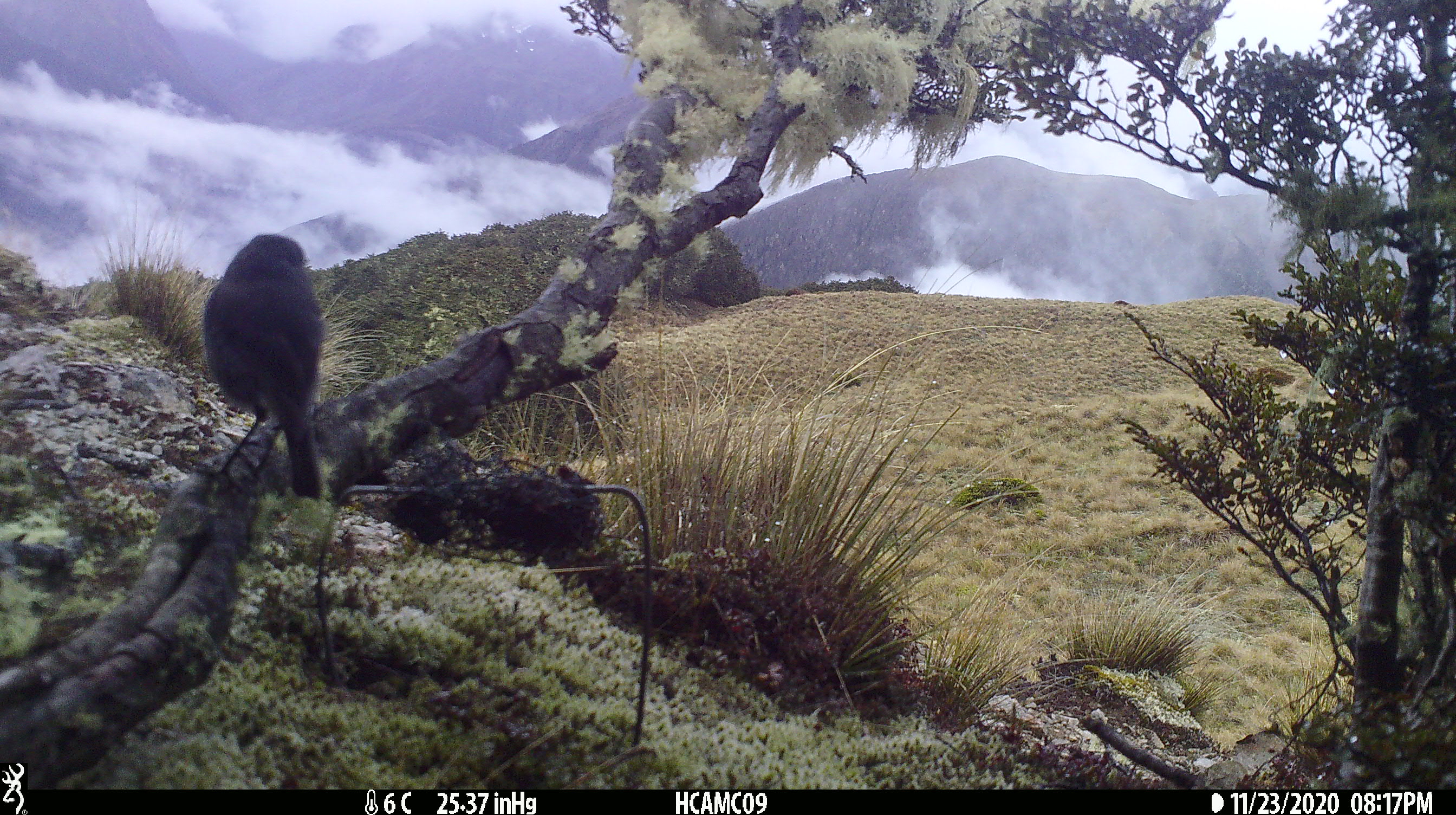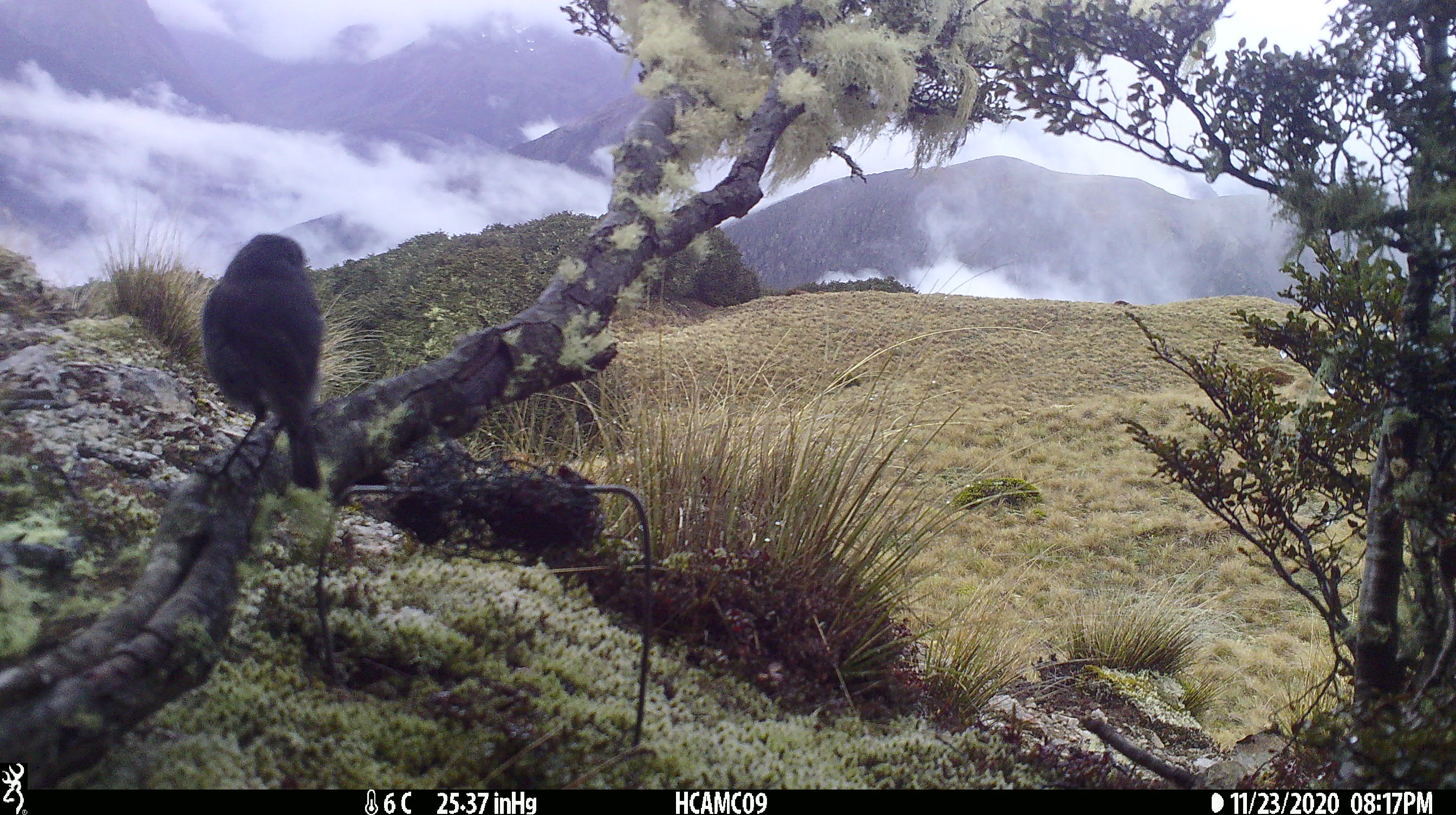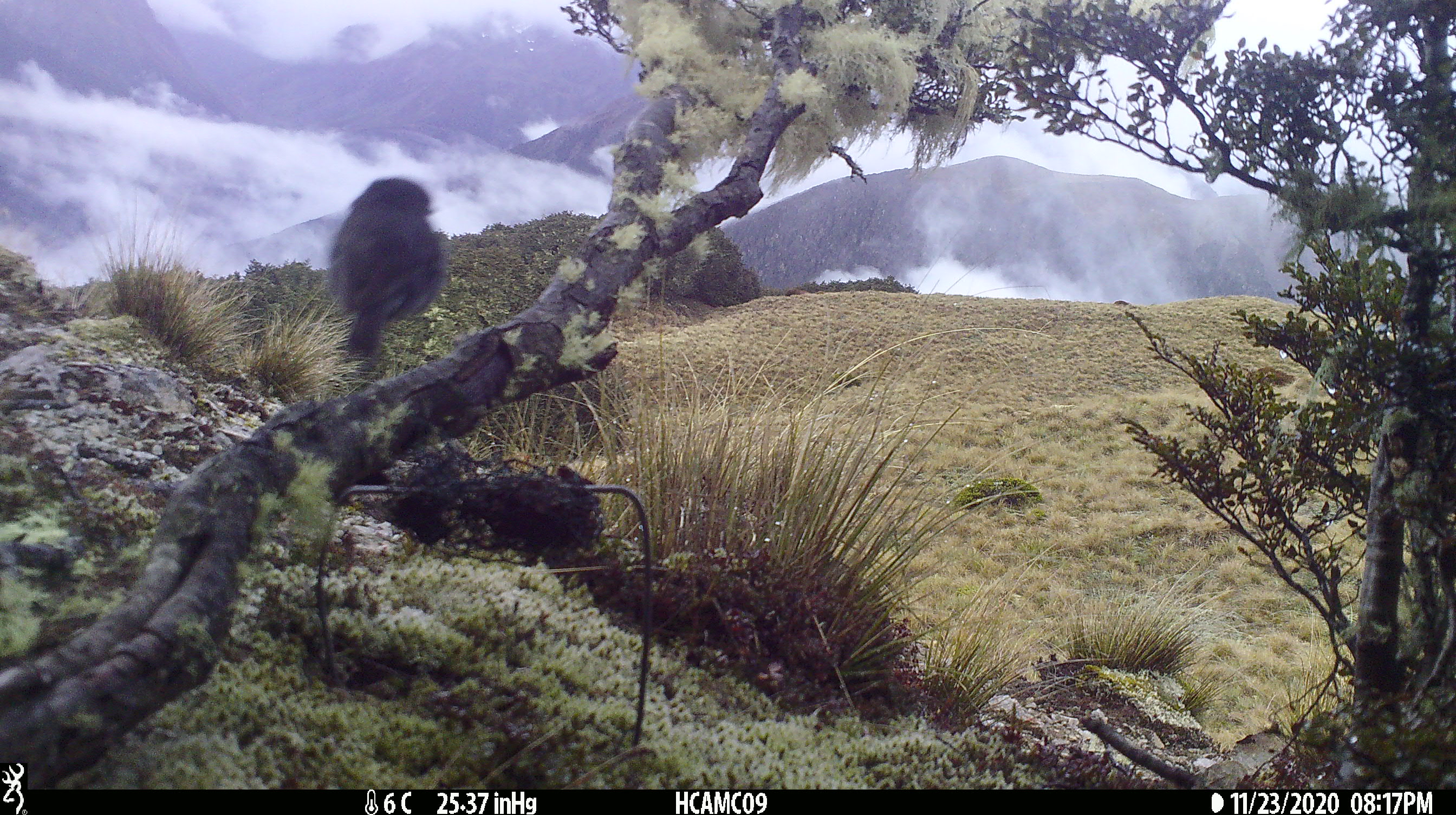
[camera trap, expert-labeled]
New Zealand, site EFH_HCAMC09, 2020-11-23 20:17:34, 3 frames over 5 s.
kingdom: Animalia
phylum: Chordata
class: Aves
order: Passeriformes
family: Petroicidae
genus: Petroica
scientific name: Petroica australis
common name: new zealand robin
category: robin